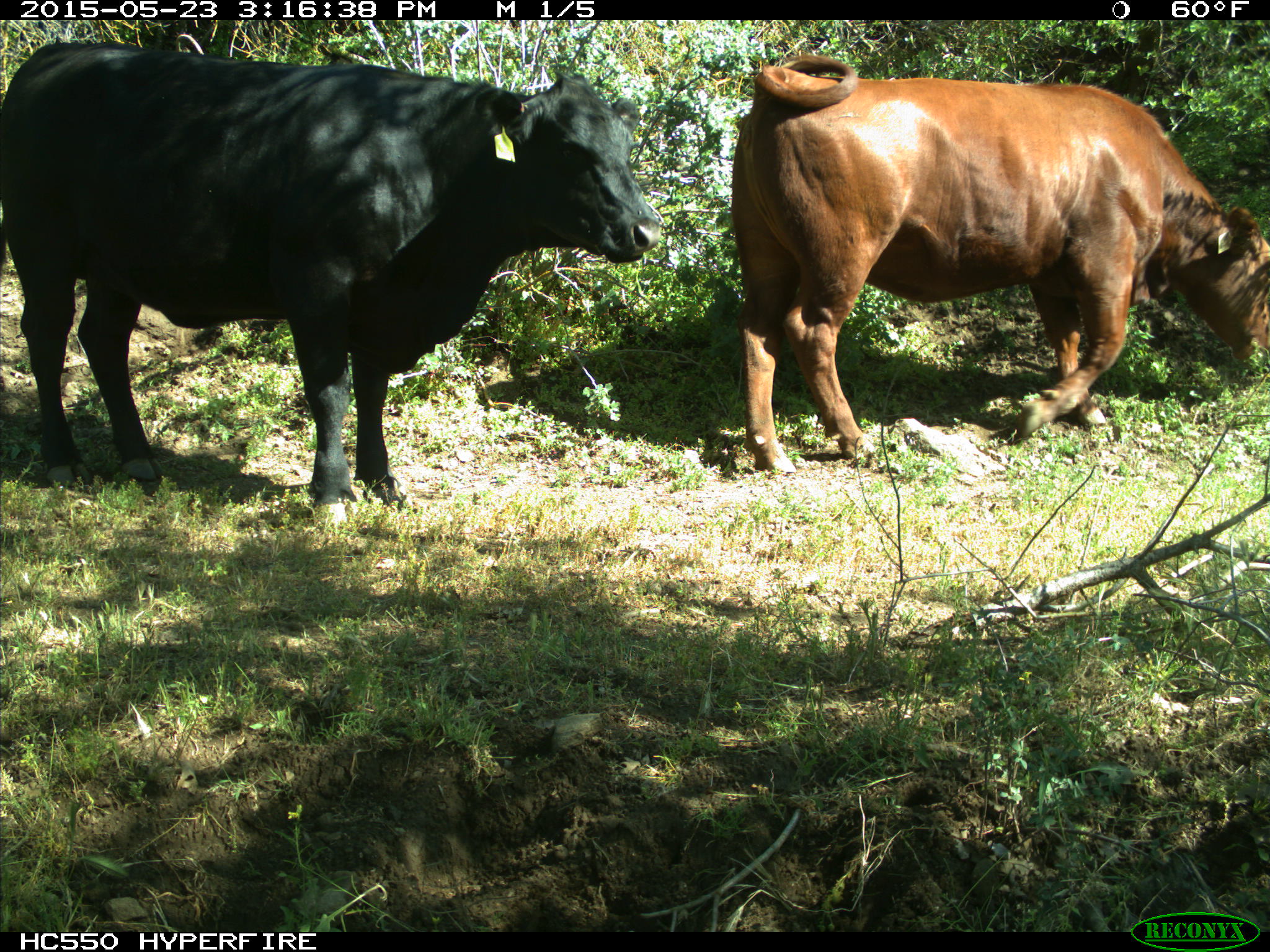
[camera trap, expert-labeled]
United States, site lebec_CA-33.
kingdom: Animalia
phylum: Chordata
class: Mammalia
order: Artiodactyla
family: Bovidae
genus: Bos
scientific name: Bos taurus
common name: domestic cow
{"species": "Bos taurus (domestic cow)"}